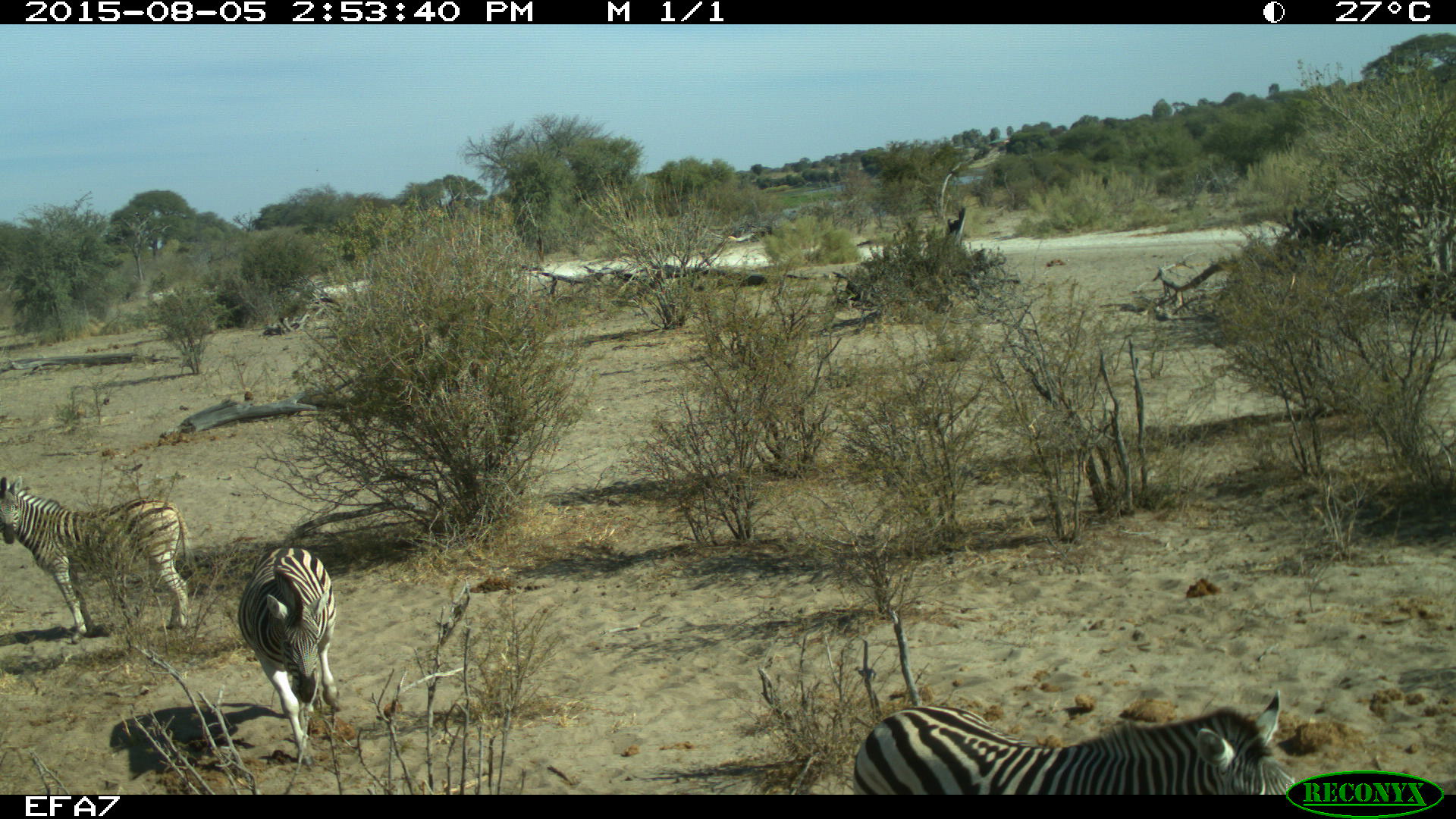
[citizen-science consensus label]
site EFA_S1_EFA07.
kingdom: Animalia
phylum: Chordata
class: Mammalia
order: Perissodactyla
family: Equidae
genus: Equus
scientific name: Equus quagga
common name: plains zebra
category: zebraplains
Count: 3.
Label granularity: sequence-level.